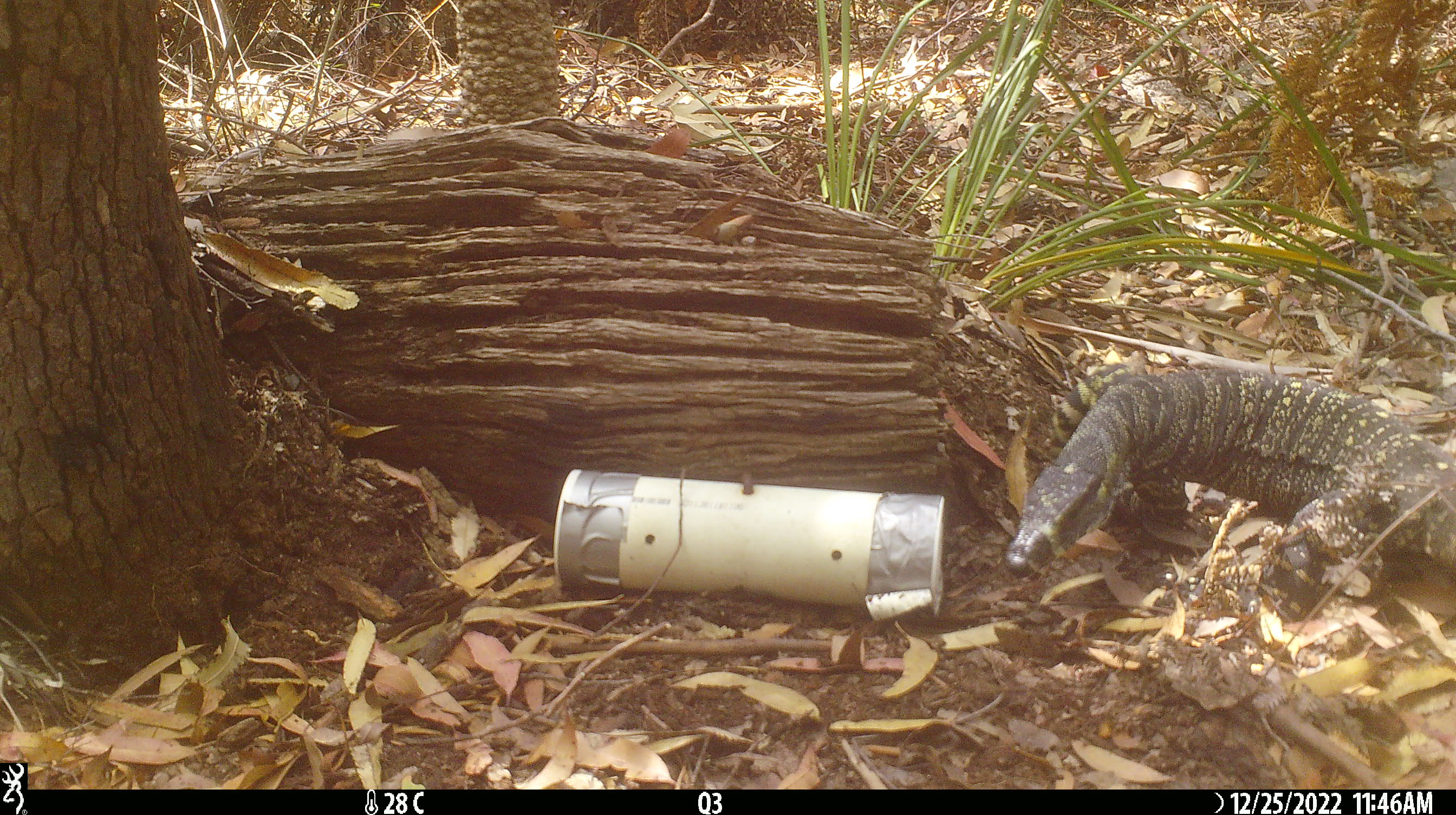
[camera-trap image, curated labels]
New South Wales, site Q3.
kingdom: Animalia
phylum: Chordata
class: Reptilia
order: Squamata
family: Varanidae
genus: Varanus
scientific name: Varanus varius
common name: lace monitor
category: goanna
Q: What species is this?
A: Goanna (lace monitor) (Varanus varius).